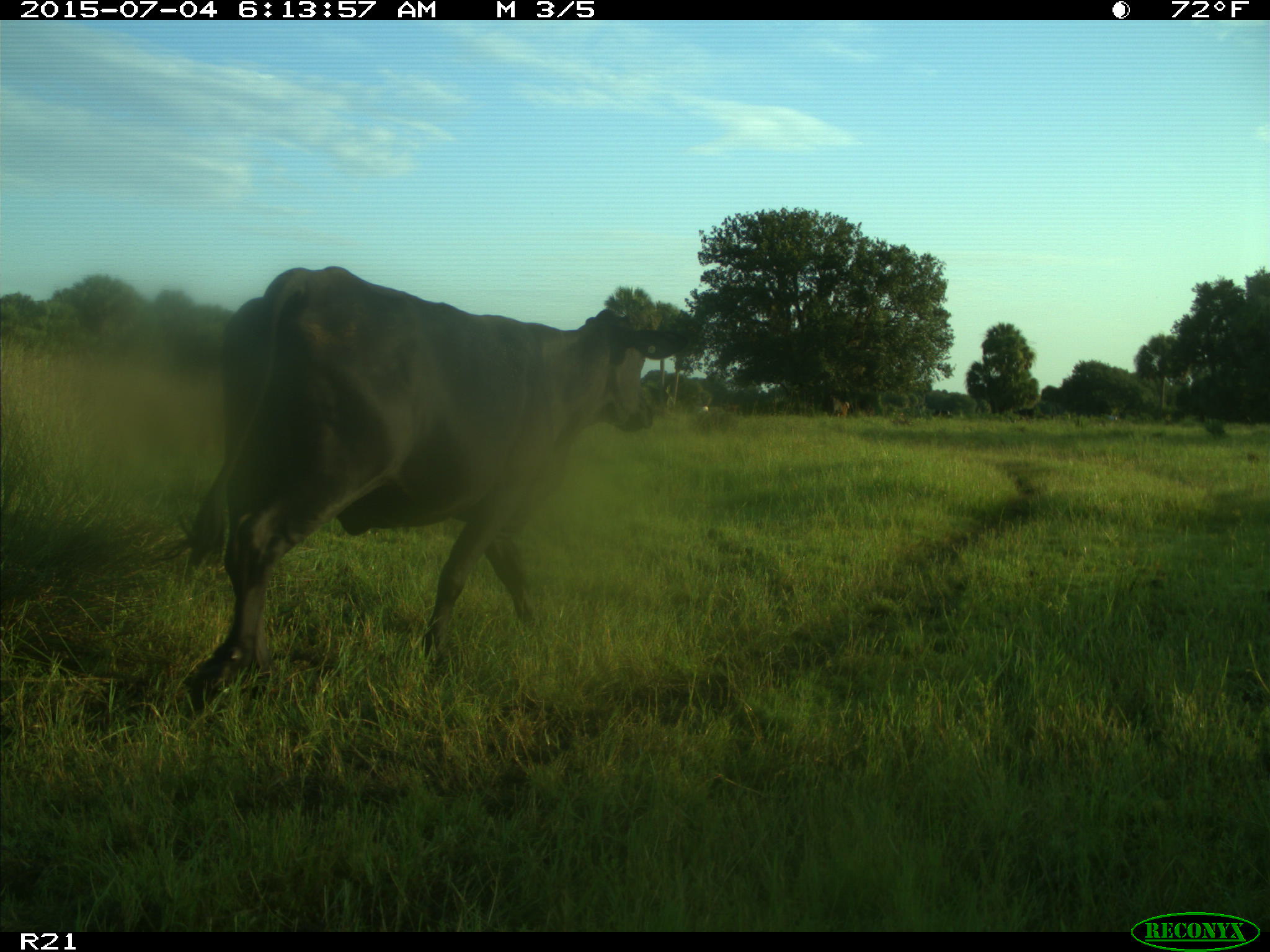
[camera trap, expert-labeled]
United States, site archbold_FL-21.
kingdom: Animalia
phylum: Chordata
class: Mammalia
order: Artiodactyla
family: Bovidae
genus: Bos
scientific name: Bos taurus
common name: domestic cow